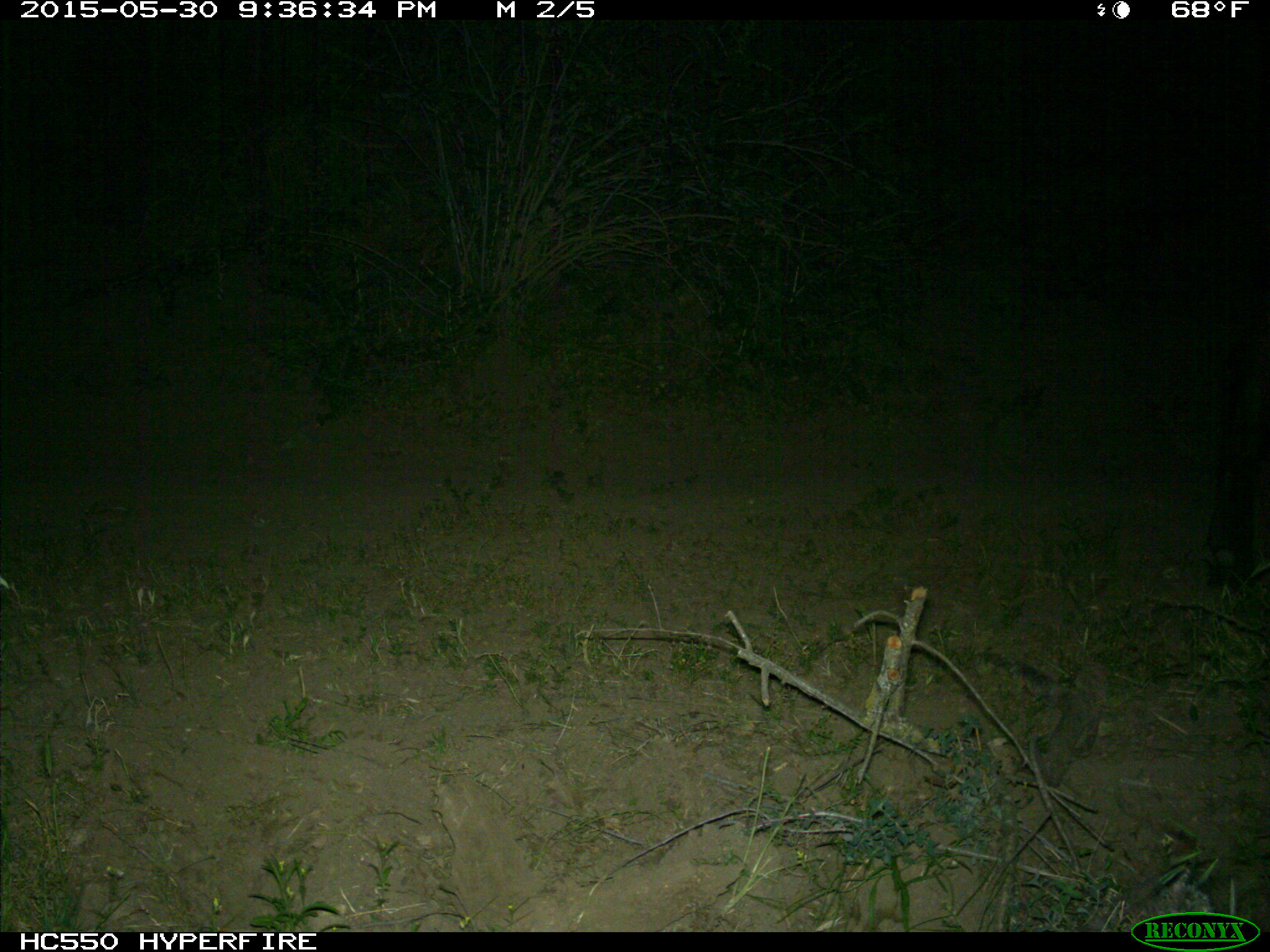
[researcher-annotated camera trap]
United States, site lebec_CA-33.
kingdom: Animalia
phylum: Chordata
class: Mammalia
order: Artiodactyla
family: Bovidae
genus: Bos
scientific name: Bos taurus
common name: domestic cow